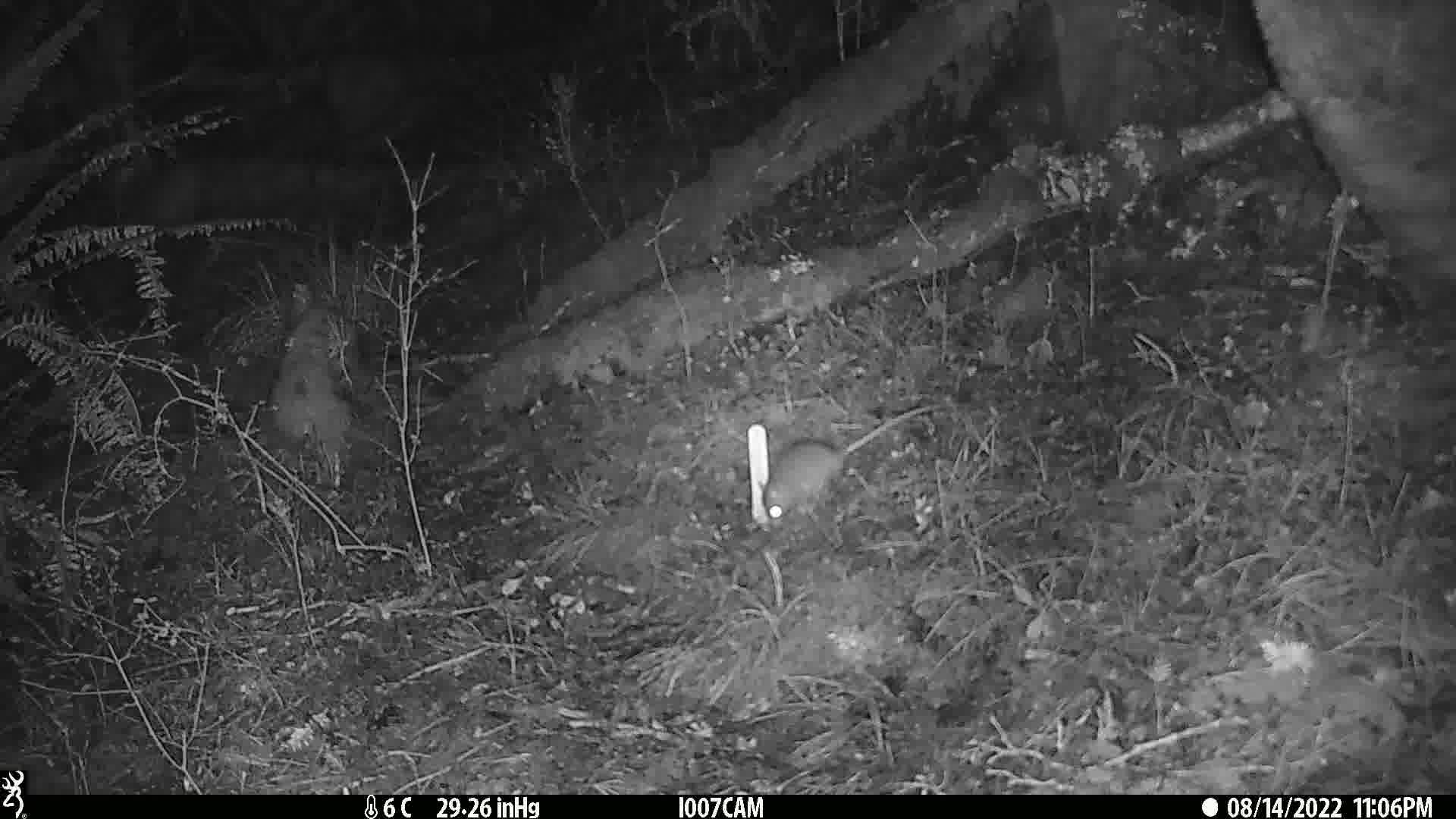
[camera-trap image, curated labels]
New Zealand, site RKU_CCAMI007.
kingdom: Animalia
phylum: Chordata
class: Mammalia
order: Rodentia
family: Muridae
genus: Rattus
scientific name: Rattus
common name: rat